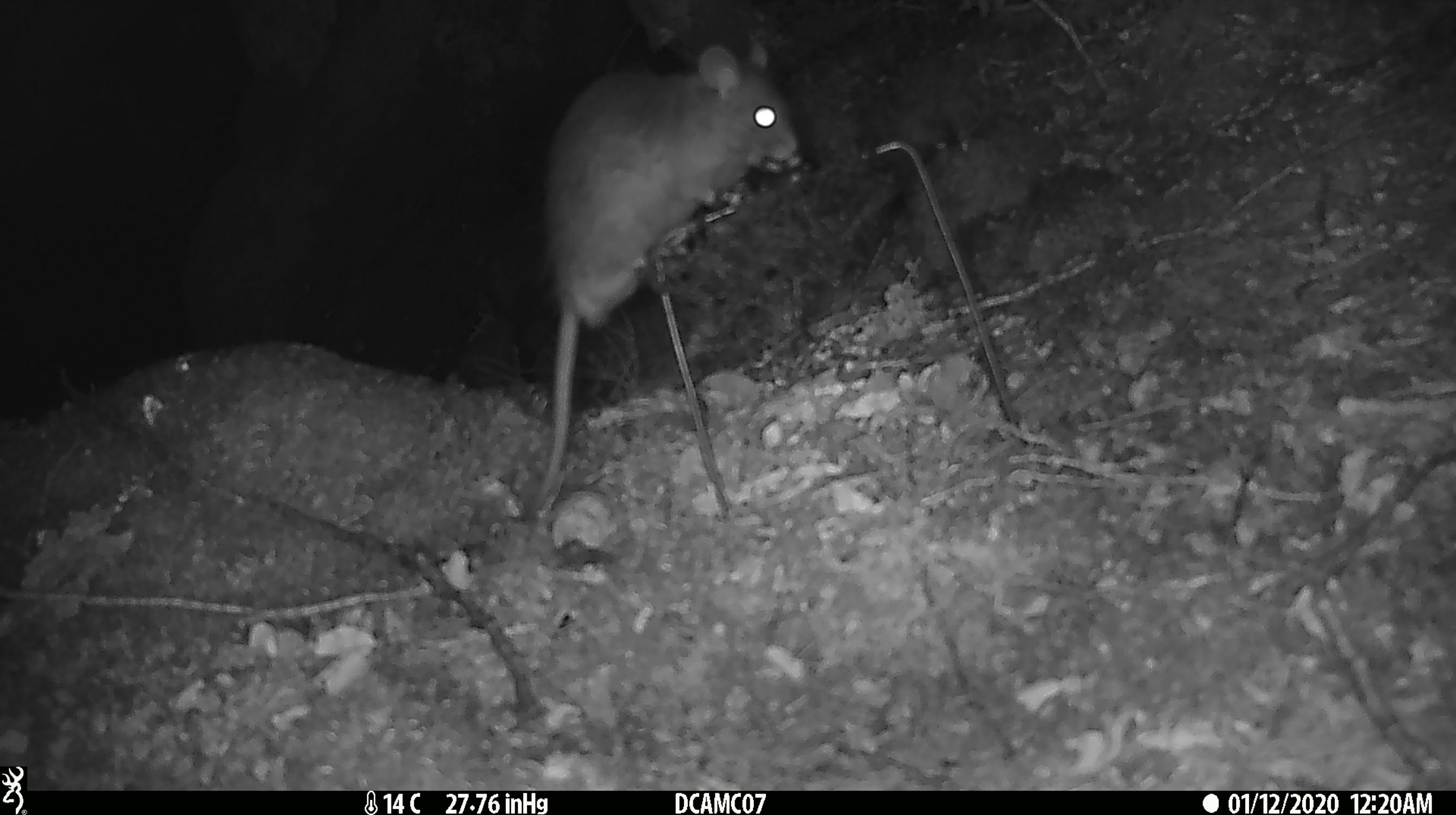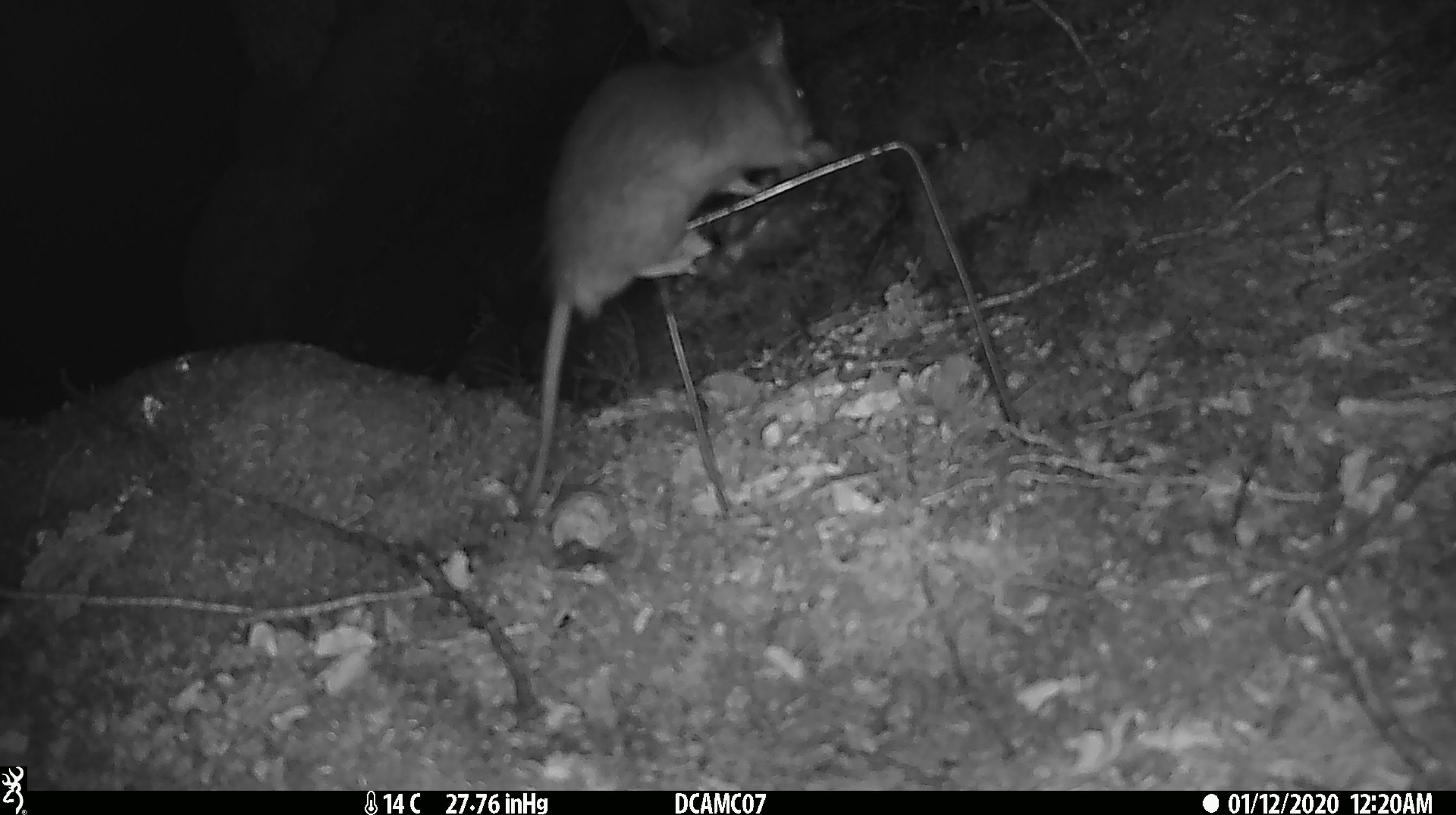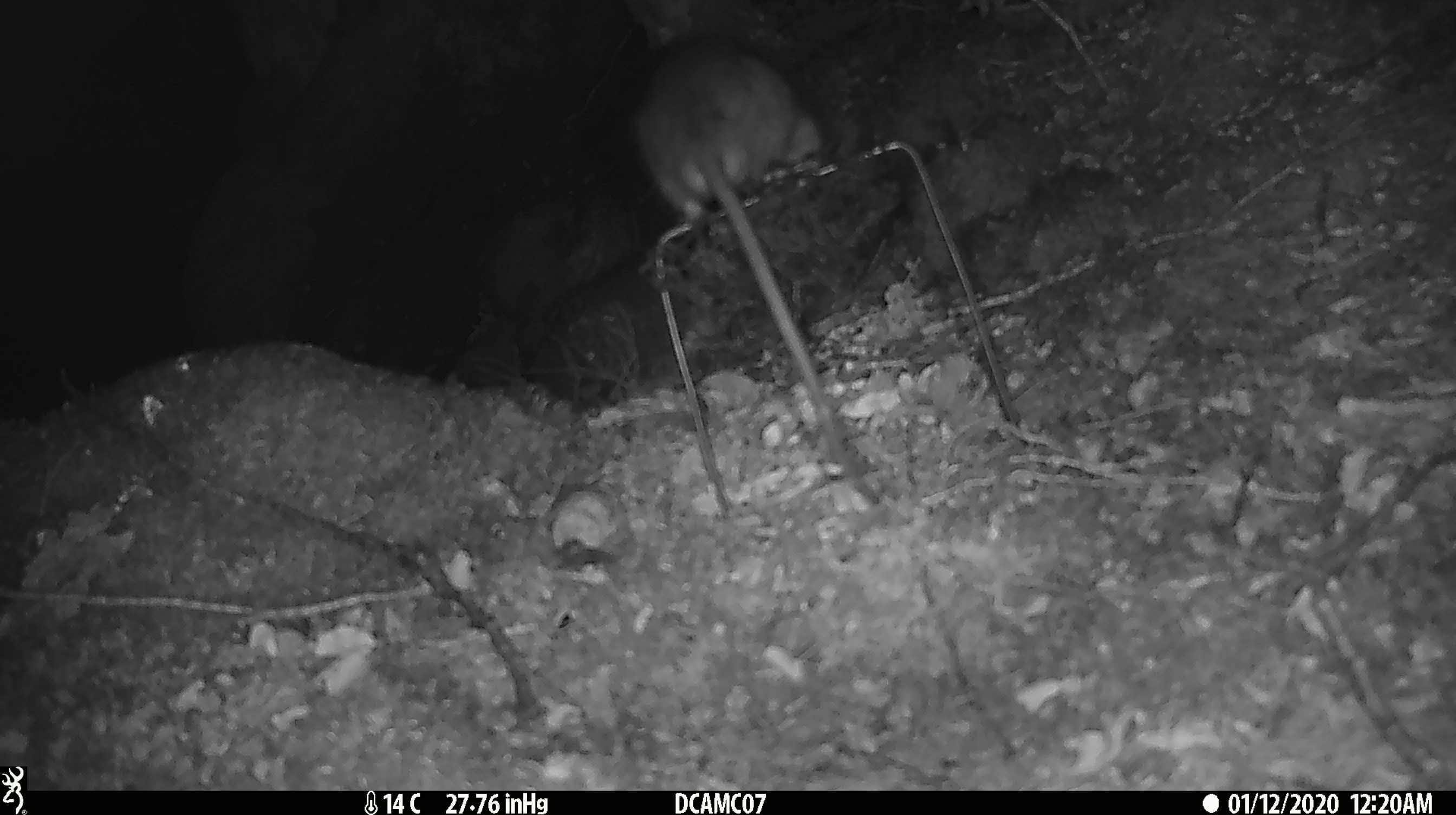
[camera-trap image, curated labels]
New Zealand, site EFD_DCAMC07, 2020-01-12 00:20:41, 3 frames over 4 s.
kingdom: Animalia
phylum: Chordata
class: Mammalia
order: Rodentia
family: Muridae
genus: Rattus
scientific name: Rattus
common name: rat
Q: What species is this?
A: Rat (Rattus).